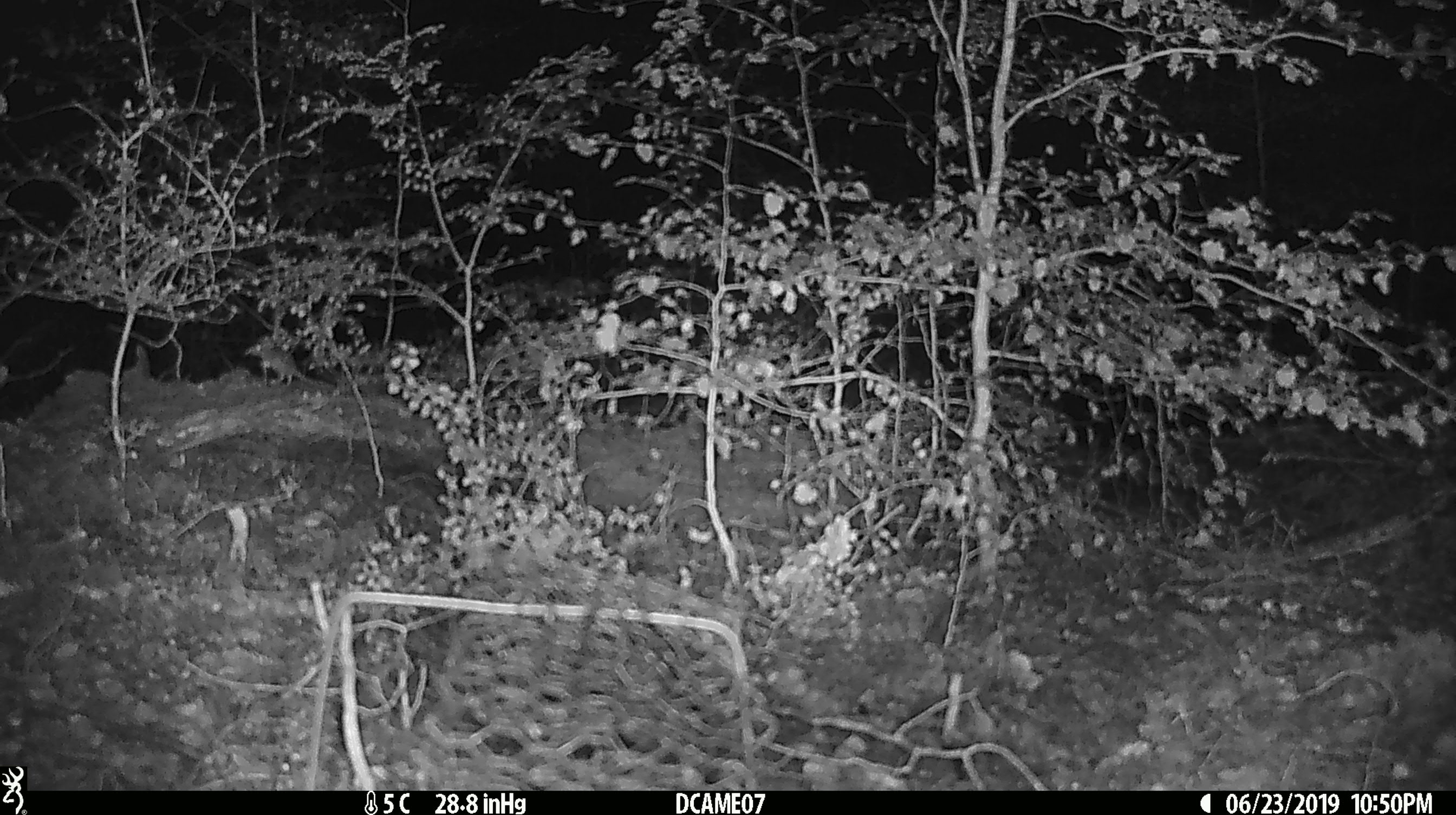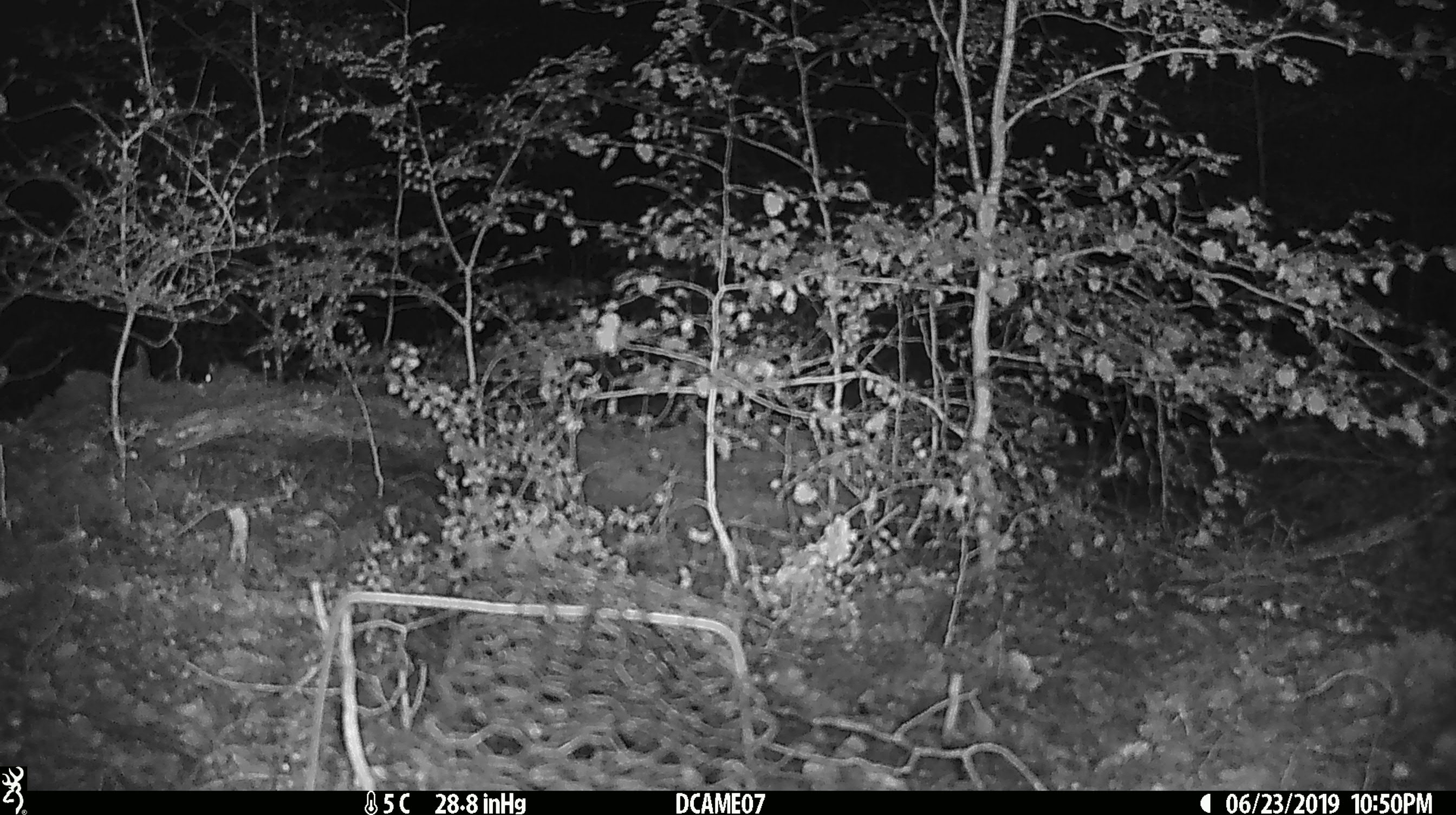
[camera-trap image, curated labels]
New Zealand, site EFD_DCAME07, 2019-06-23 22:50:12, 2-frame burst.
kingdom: Animalia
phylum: Chordata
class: Mammalia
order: Rodentia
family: Muridae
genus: Mus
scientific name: Mus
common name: mouse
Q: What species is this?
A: Mouse (Mus).